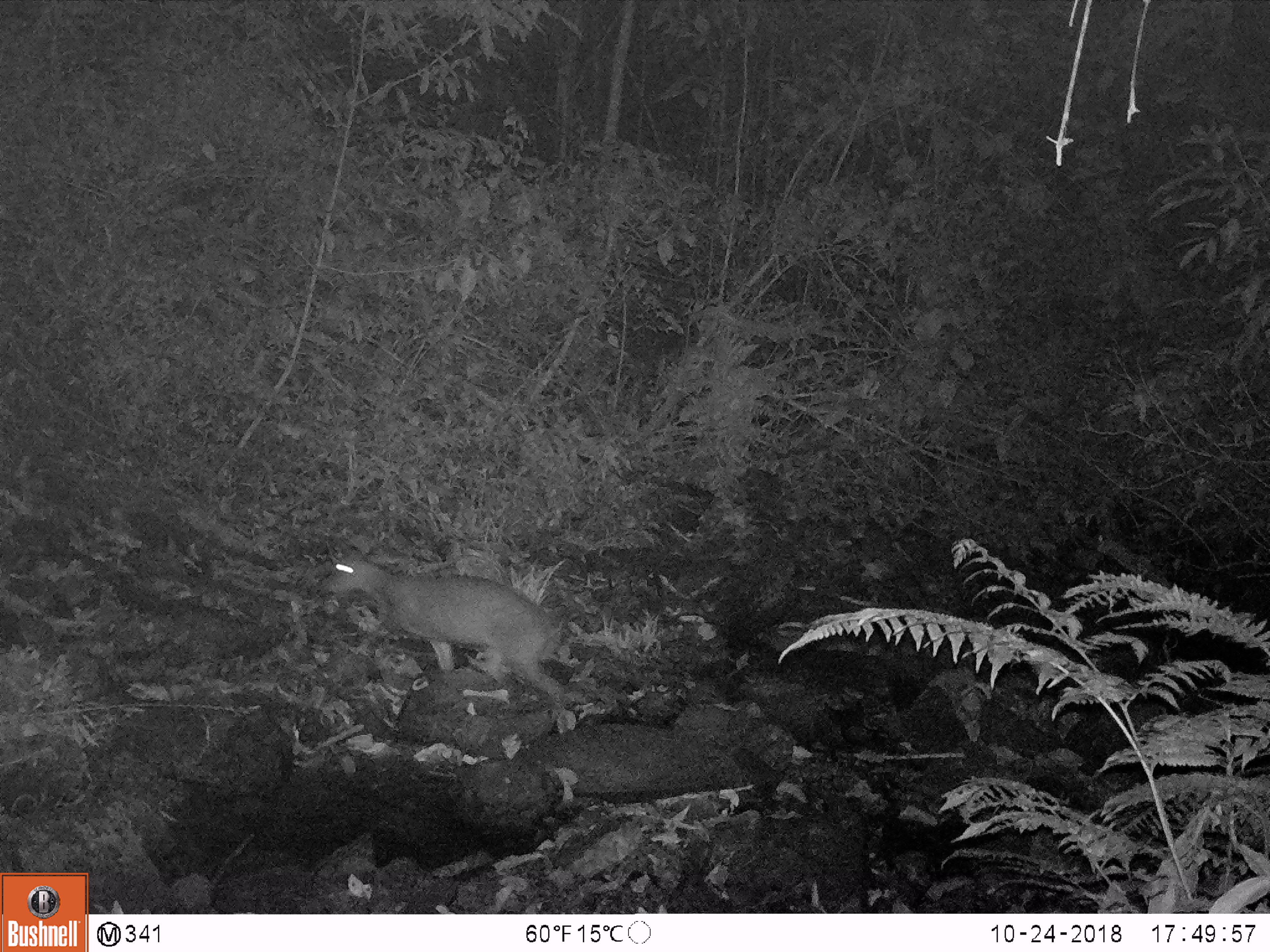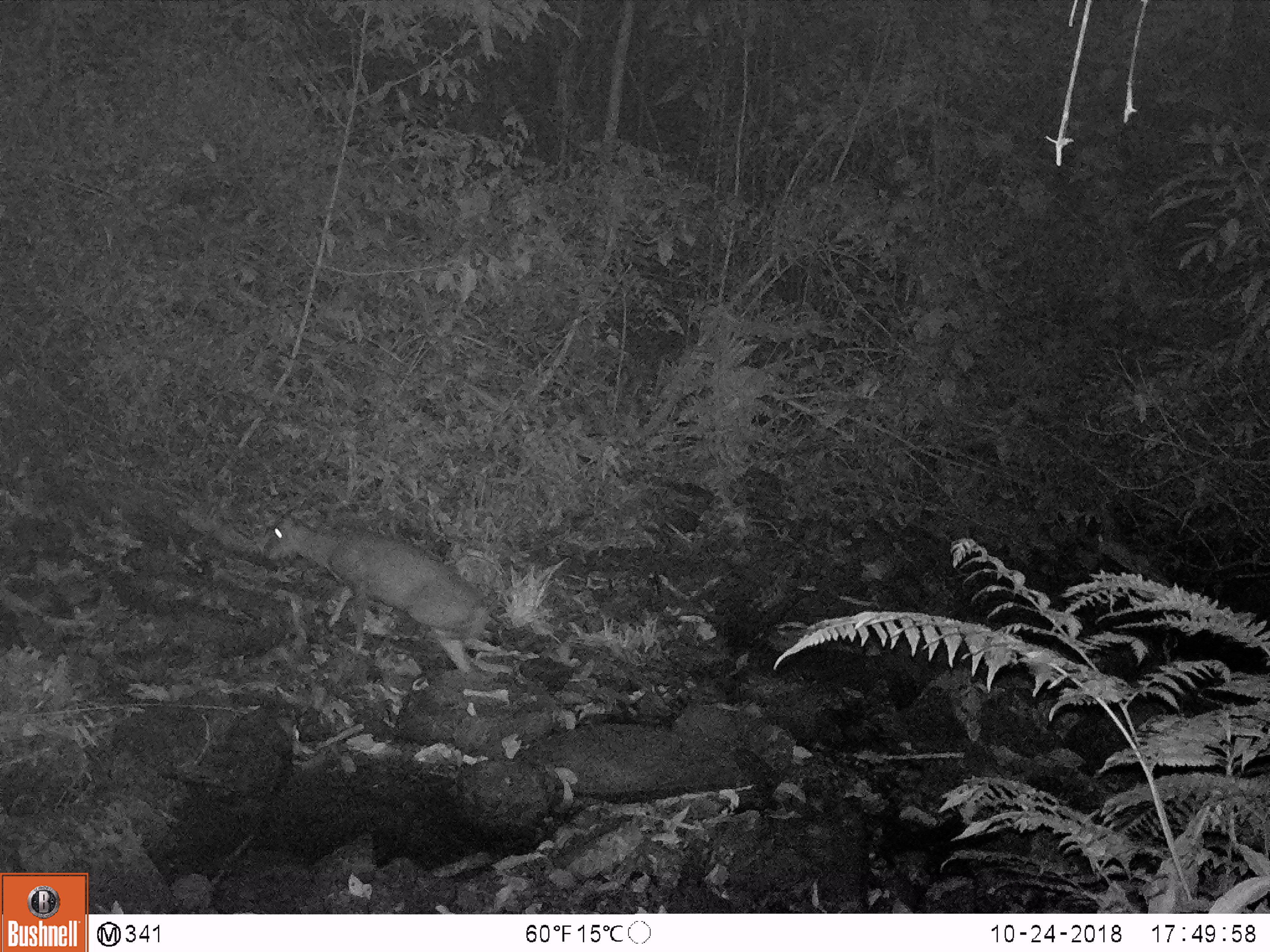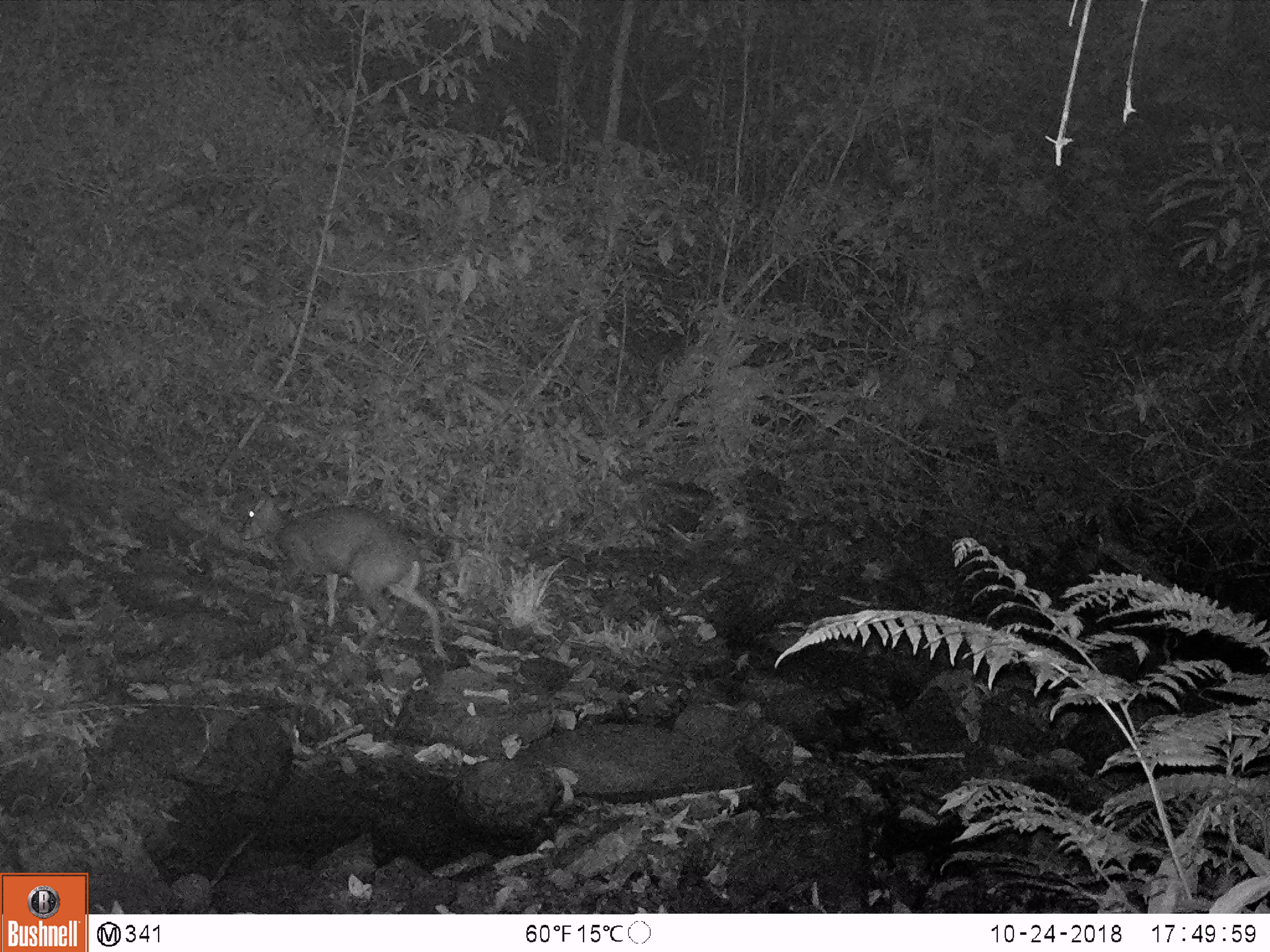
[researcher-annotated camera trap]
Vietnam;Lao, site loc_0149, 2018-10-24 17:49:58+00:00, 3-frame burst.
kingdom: Animalia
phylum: Chordata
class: Mammalia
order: Artiodactyla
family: Cervidae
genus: Muntiacus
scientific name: Muntiacus rooseveltorum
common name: roosevelt's muntjac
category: roosevelts muntjac group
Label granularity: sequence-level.